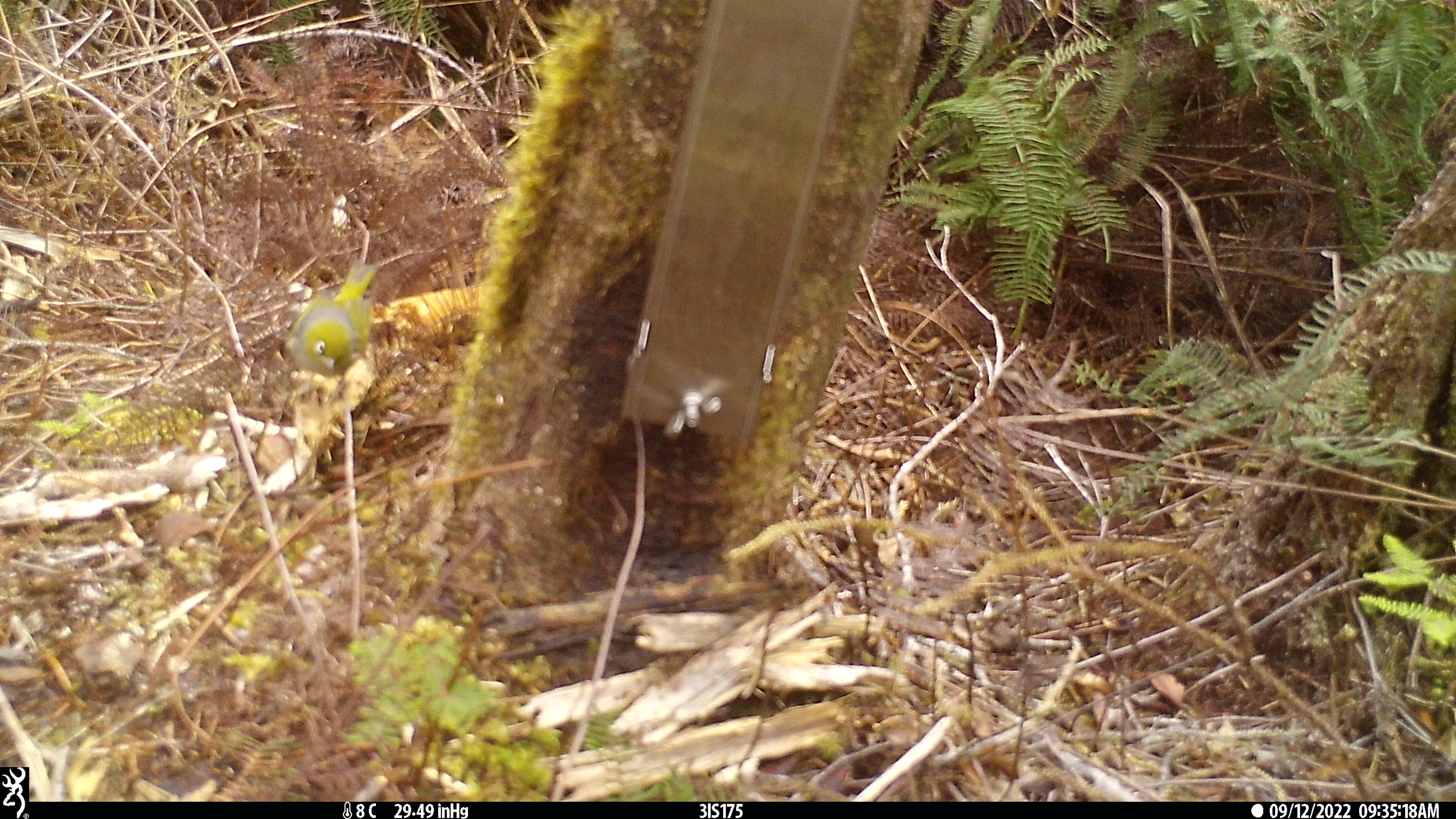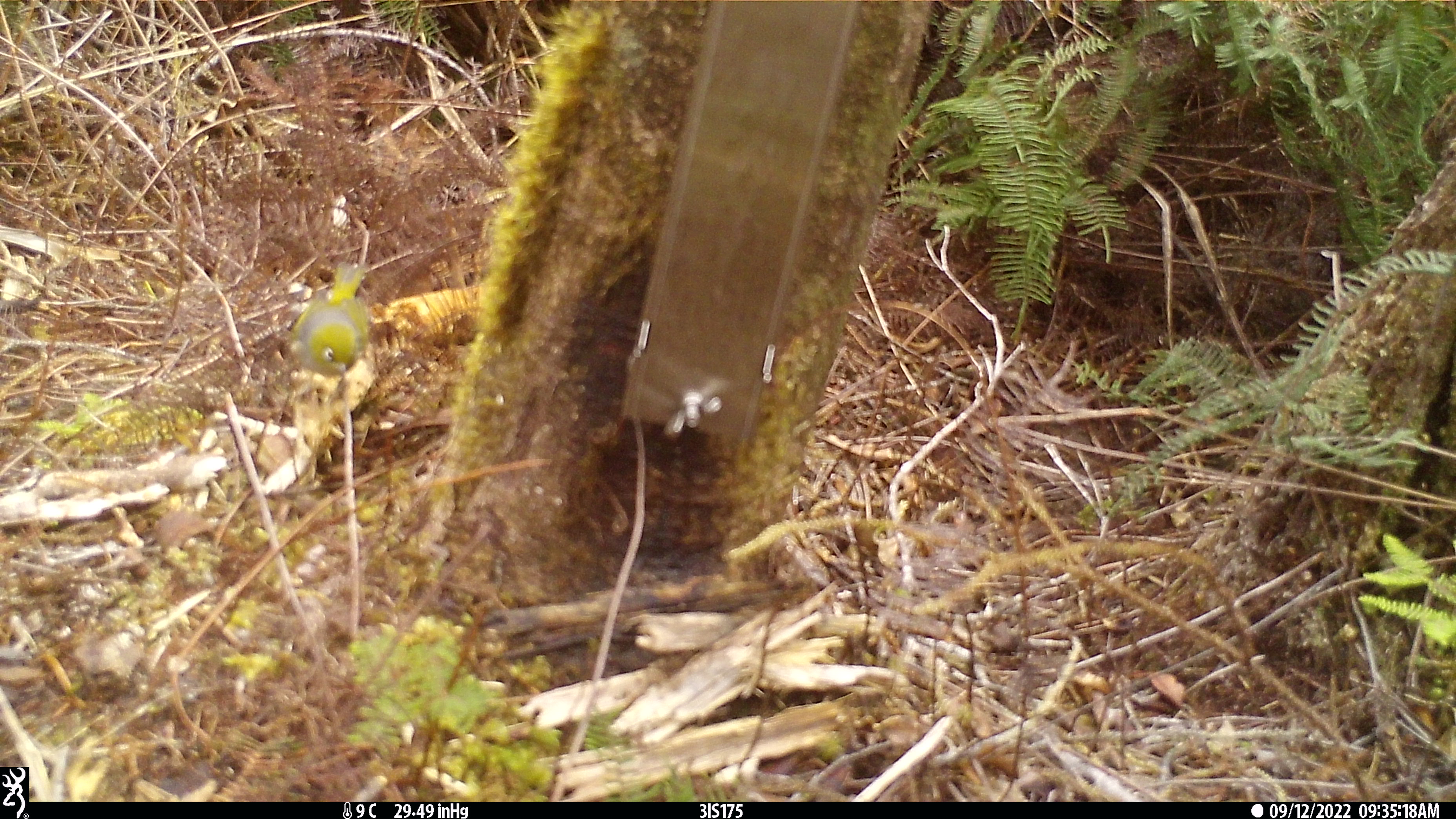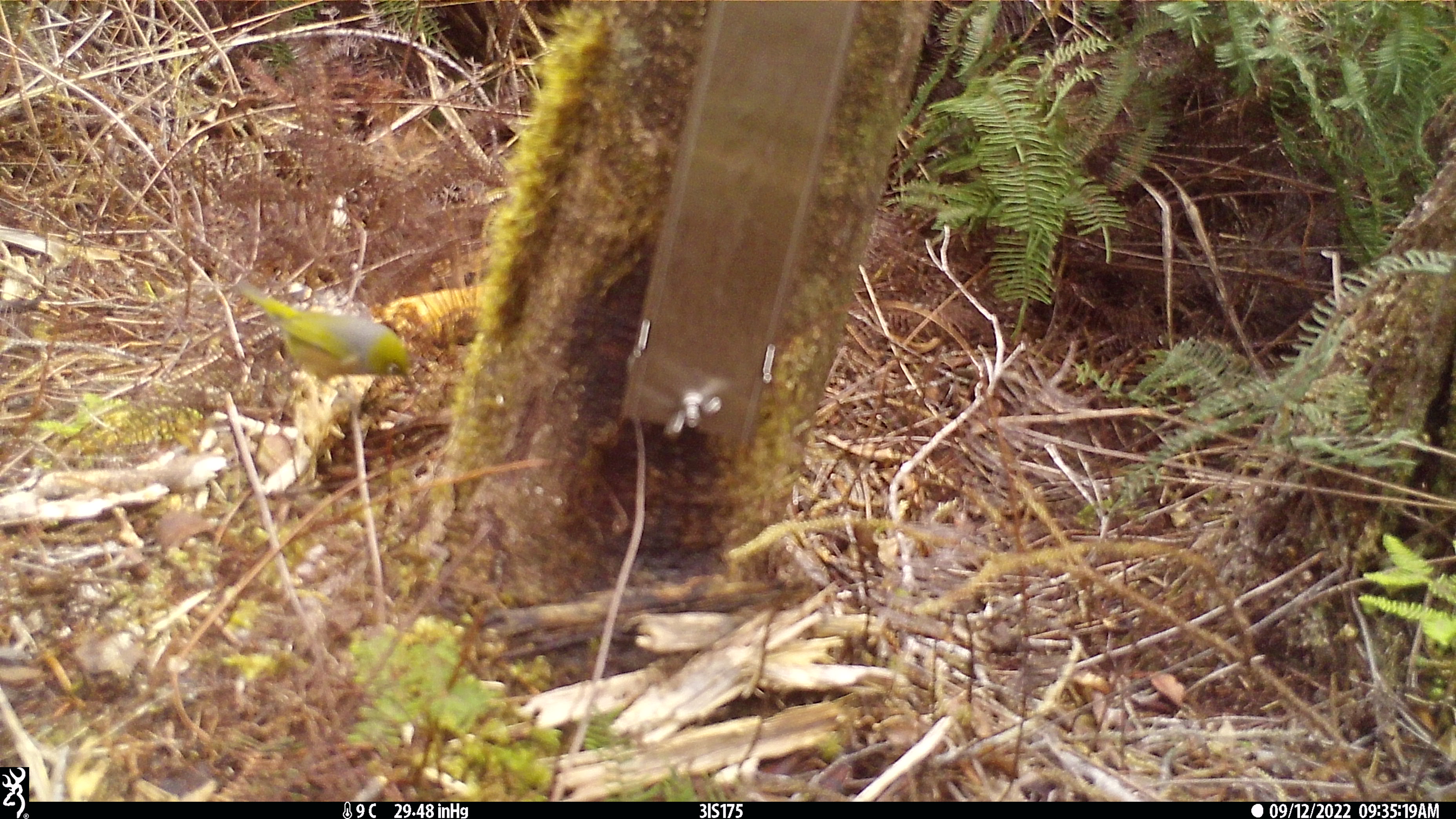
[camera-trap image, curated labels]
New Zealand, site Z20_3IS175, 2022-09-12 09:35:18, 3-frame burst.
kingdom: Animalia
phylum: Chordata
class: Aves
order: Passeriformes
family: Zosteropidae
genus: Zosterops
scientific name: Zosterops lateralis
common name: silvereye